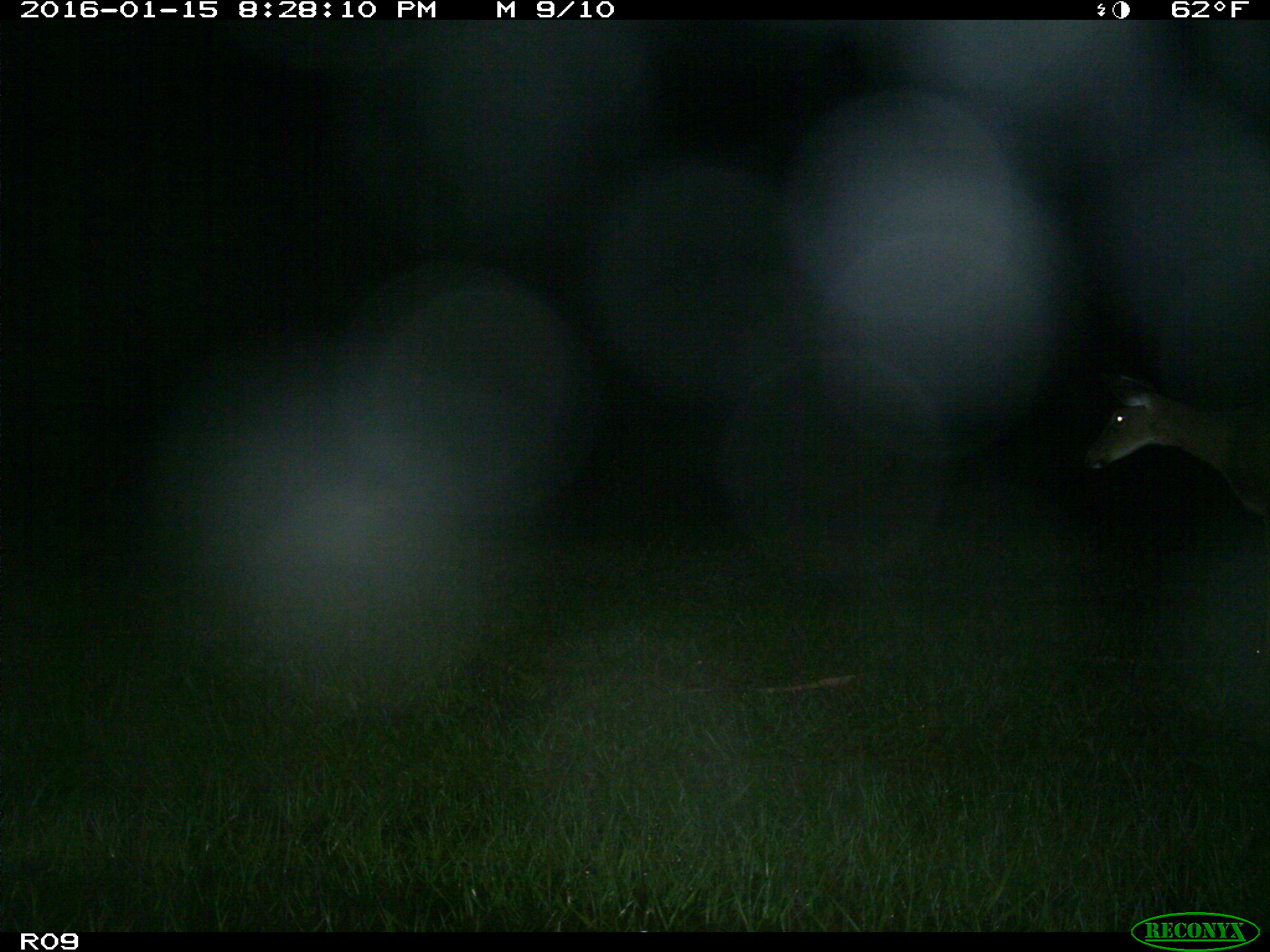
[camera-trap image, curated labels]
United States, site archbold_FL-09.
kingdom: Animalia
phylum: Chordata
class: Mammalia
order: Artiodactyla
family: Cervidae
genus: Odocoileus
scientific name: Odocoileus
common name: deer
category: unidentified deer